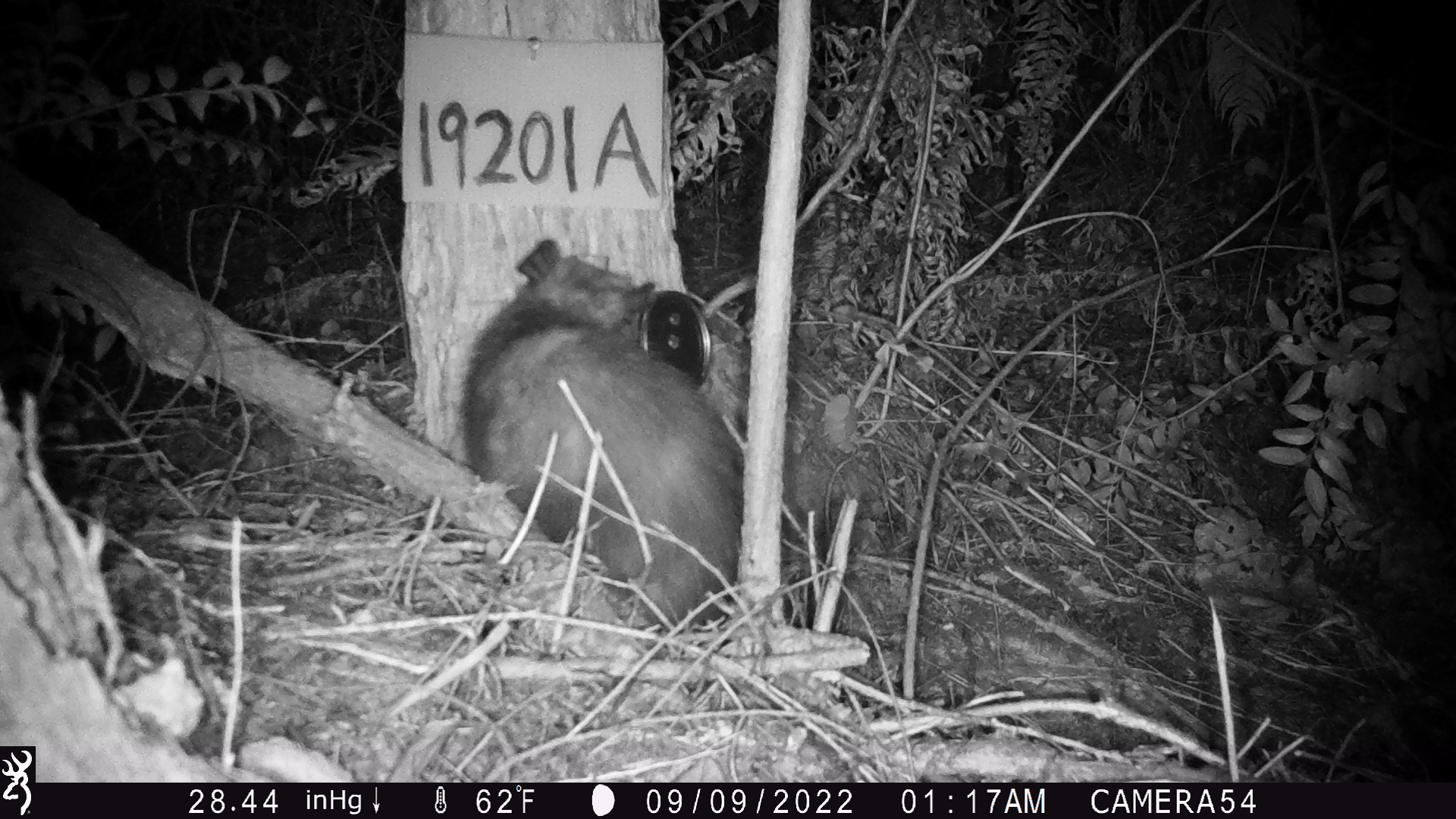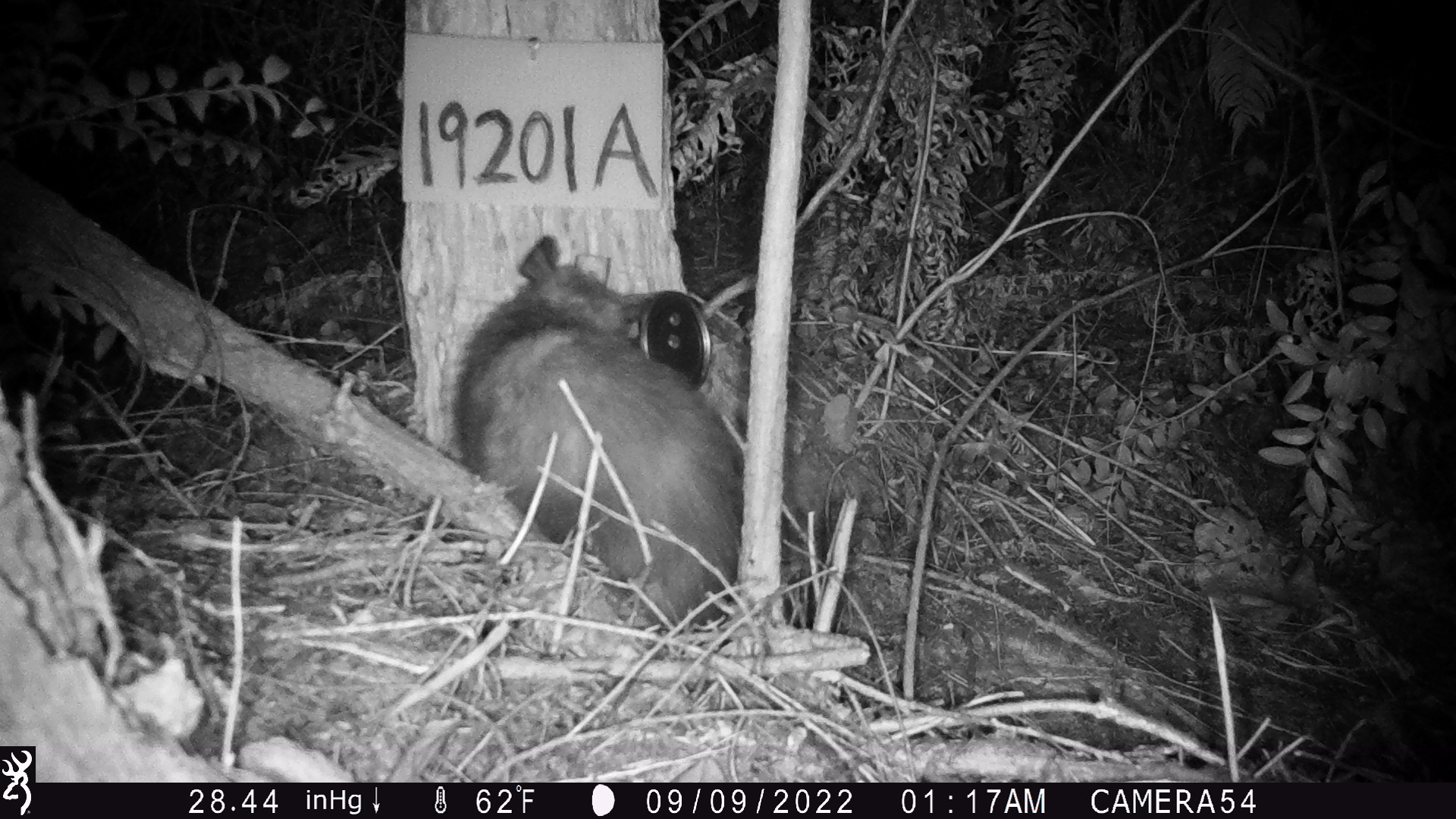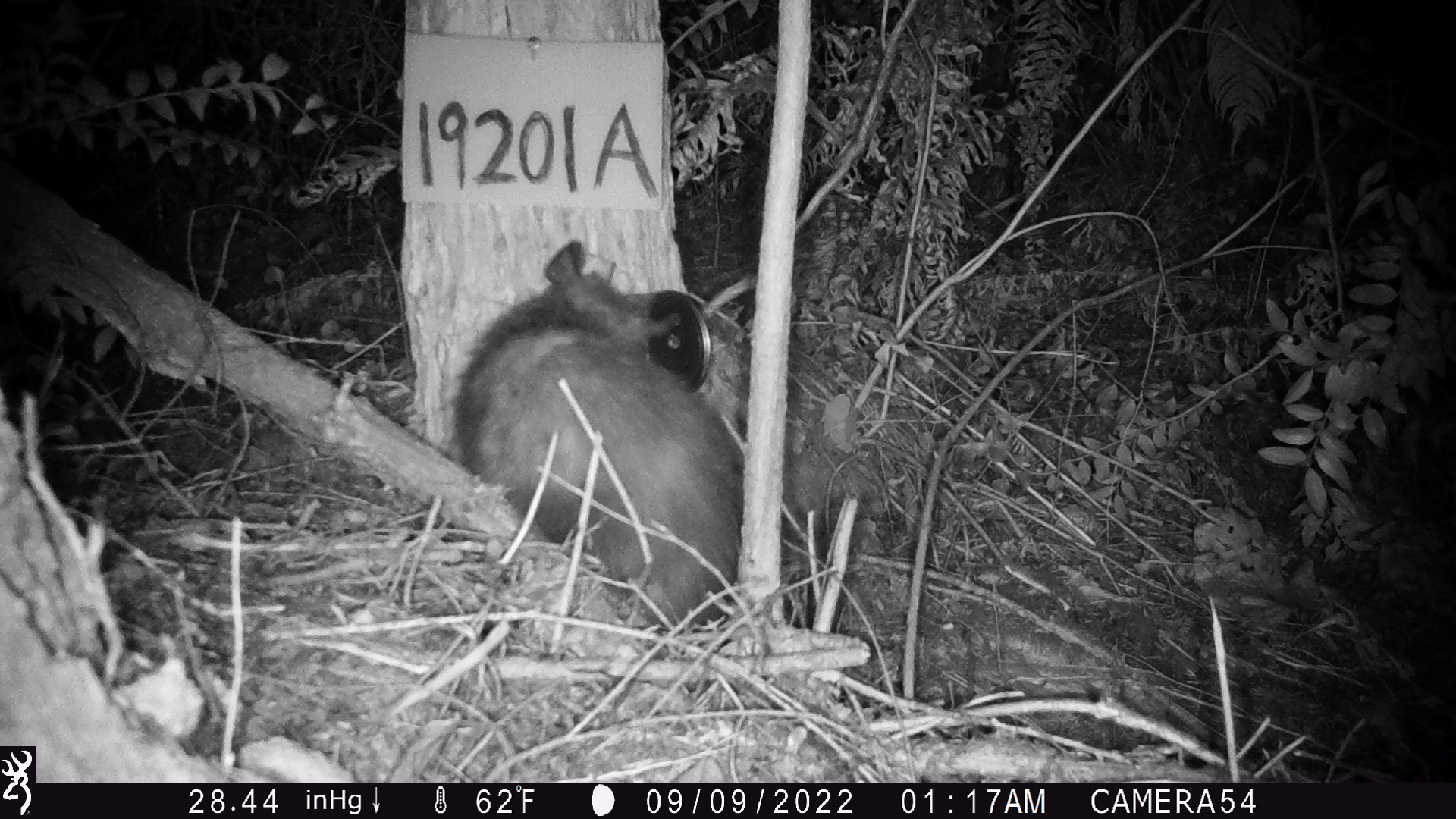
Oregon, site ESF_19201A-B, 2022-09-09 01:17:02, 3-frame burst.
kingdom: Animalia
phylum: Chordata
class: Mammalia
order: Didelphimorphia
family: Didelphidae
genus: Didelphis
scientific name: Didelphis virginiana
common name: virginia opossum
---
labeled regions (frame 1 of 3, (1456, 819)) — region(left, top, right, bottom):
virginia opossum: region(431, 215, 764, 640)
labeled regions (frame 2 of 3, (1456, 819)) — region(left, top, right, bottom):
virginia opossum: region(426, 211, 772, 667)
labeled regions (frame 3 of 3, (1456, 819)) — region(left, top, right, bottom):
virginia opossum: region(438, 228, 775, 655)